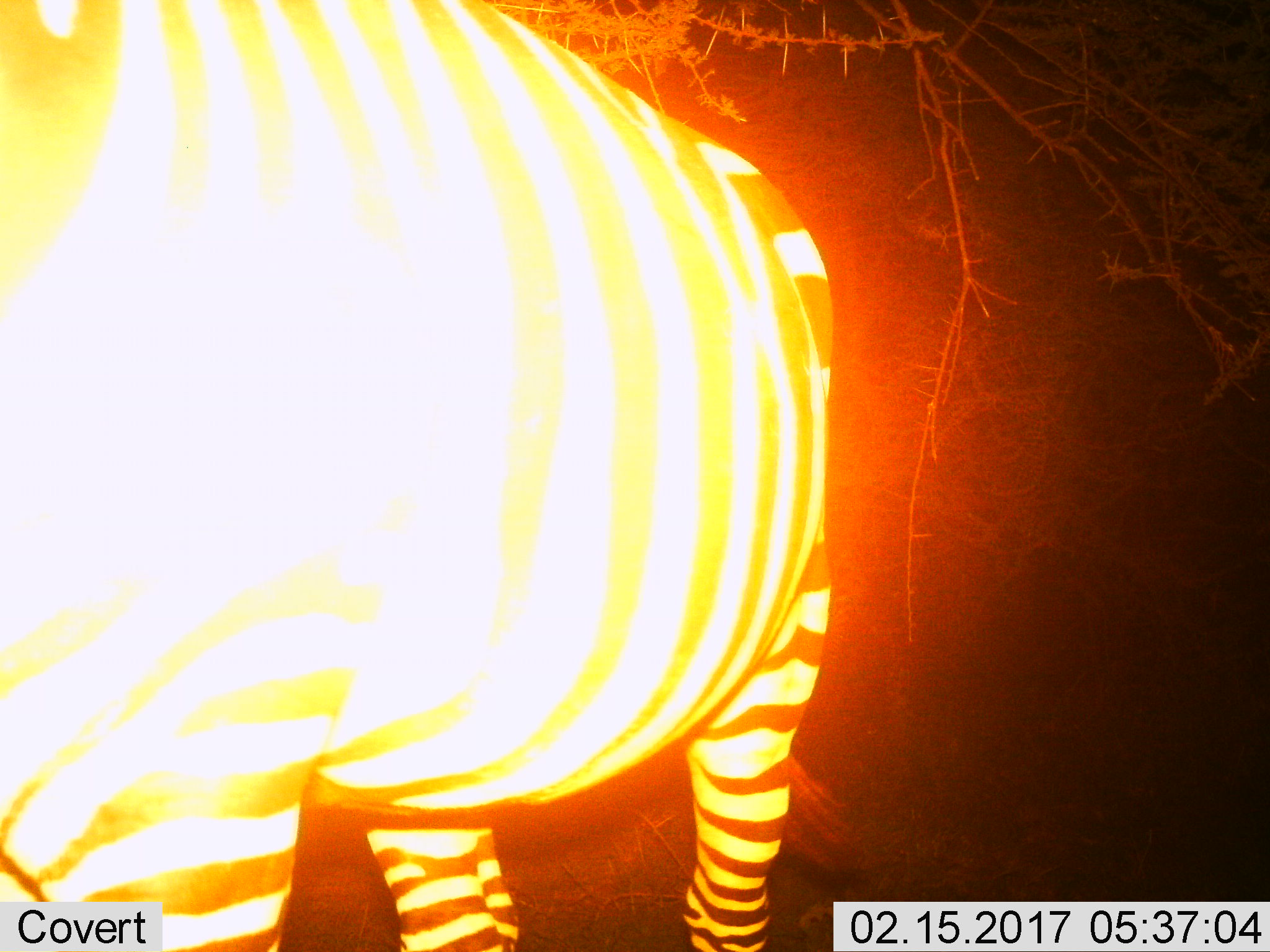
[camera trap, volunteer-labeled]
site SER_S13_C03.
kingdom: Animalia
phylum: Chordata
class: Mammalia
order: Perissodactyla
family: Equidae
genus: Equus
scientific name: Equus quagga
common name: plains zebra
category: zebraplains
Zebraplains (plains zebra) (Equus quagga), count 1. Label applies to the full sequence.